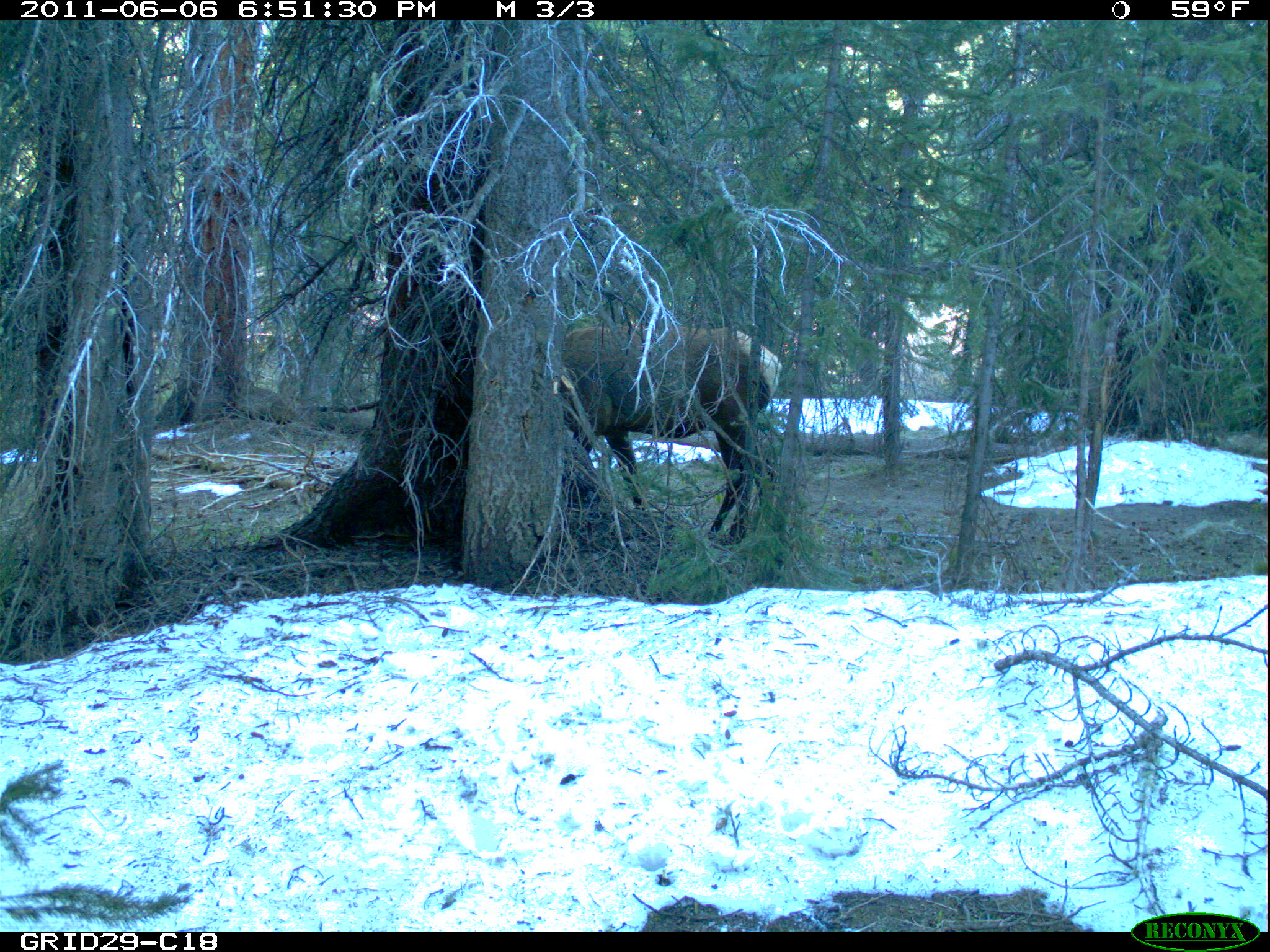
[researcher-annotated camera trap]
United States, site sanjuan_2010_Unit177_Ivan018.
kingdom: Animalia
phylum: Chordata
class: Mammalia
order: Artiodactyla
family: Cervidae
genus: Cervus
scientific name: Cervus elaphus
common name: red deer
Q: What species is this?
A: Cervus elaphus (red deer).